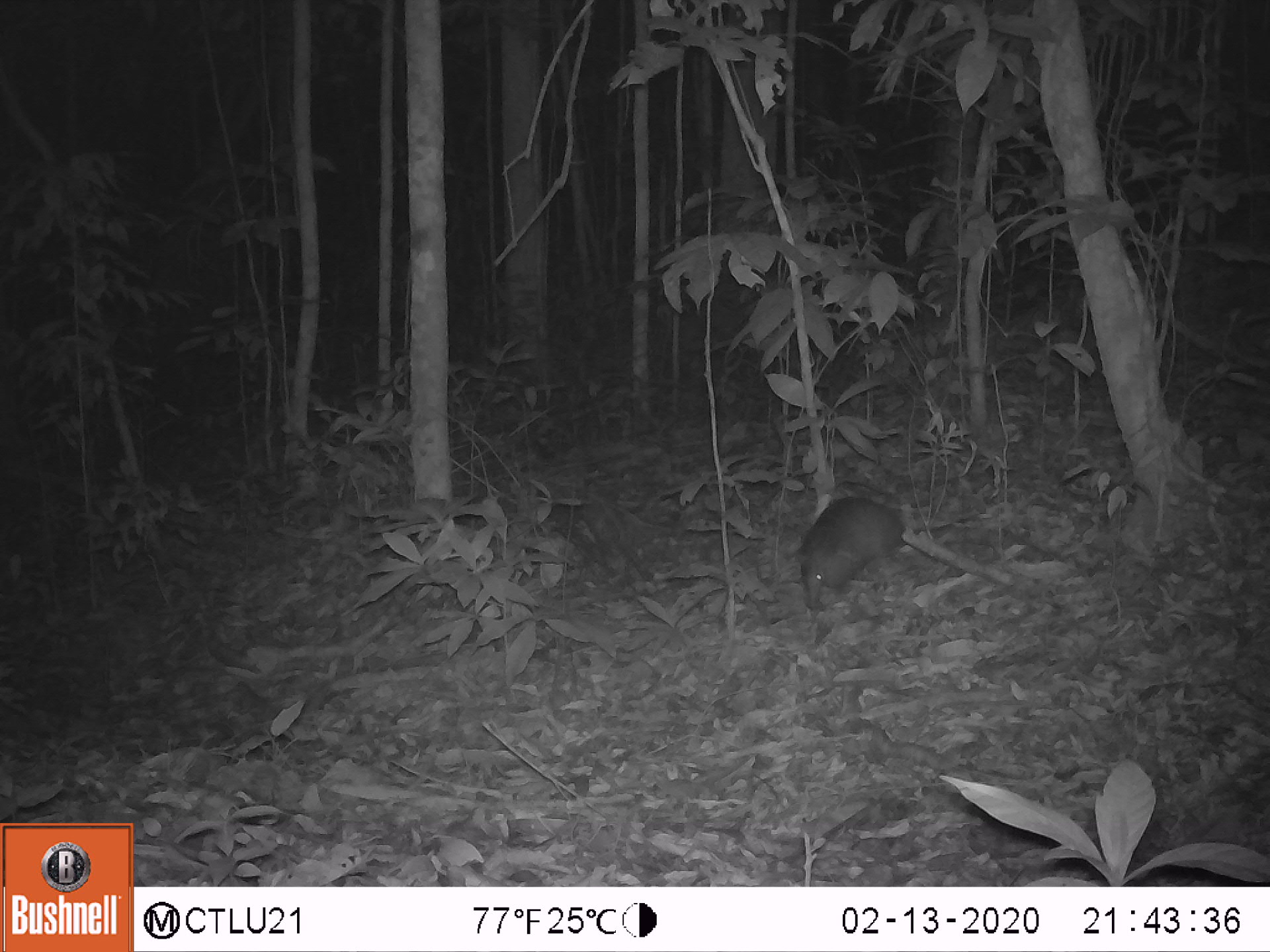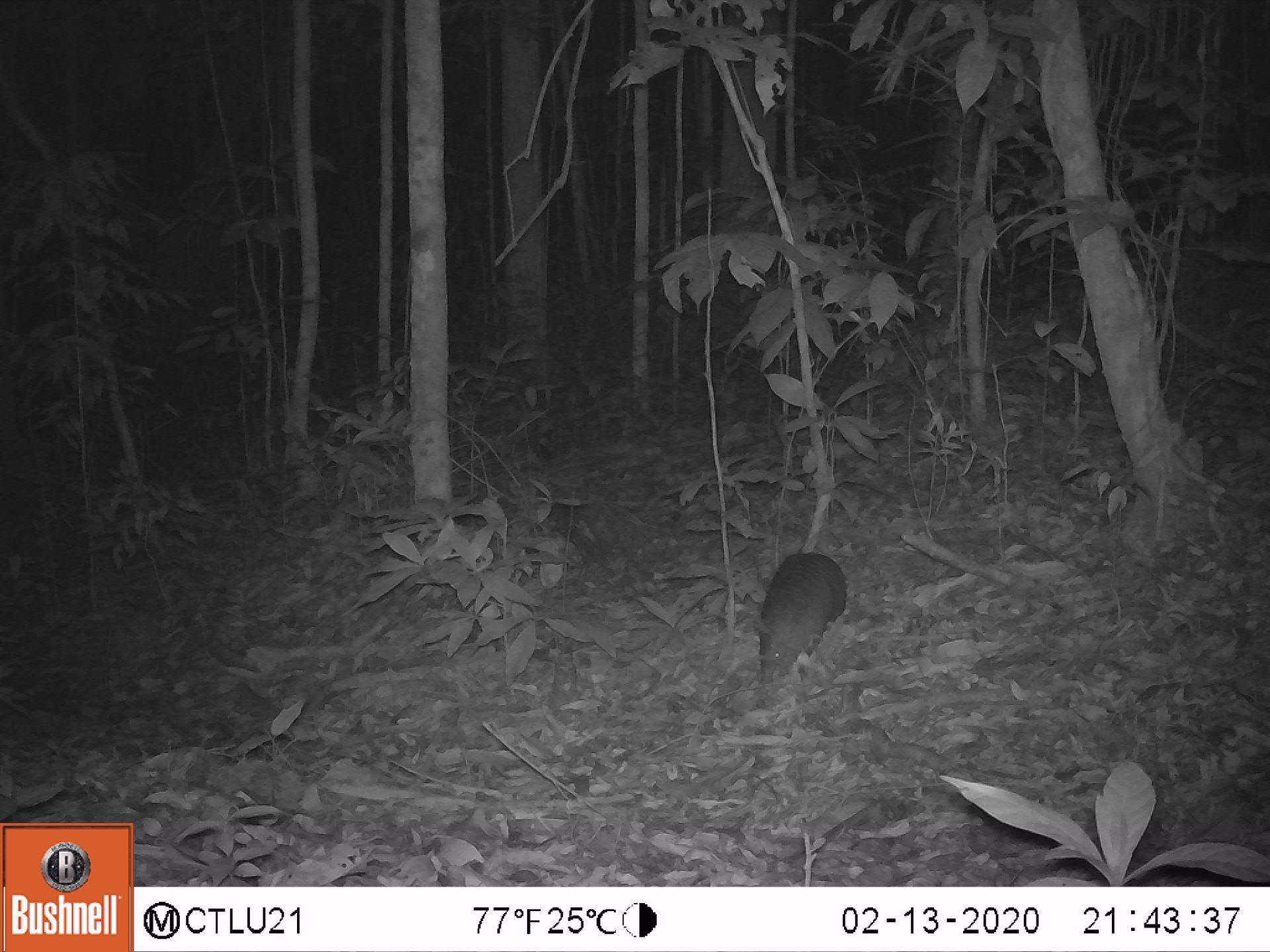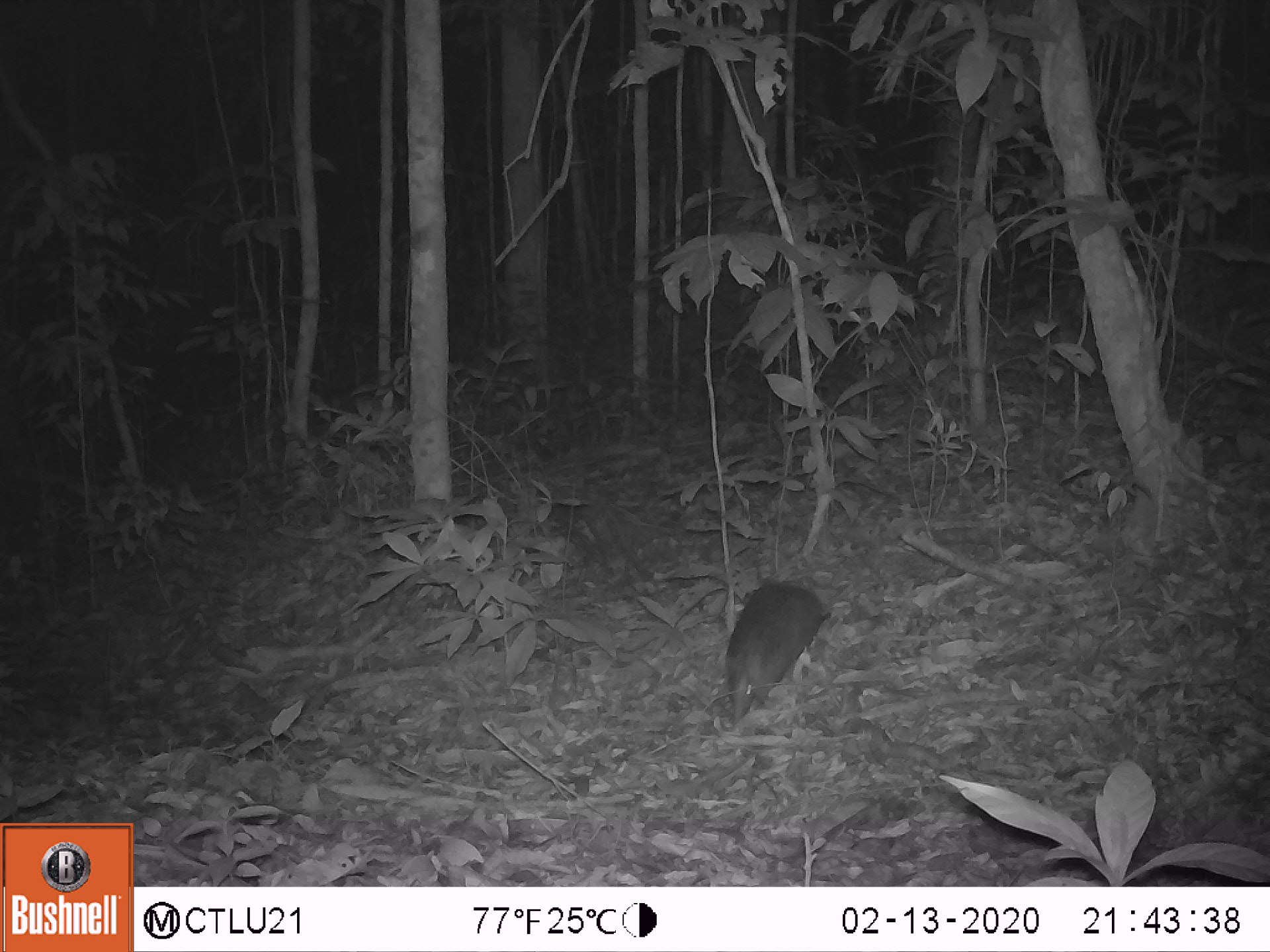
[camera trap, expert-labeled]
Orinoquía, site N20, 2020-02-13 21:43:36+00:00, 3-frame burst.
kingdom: Animalia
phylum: Chordata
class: Mammalia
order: Cingulata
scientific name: Cingulata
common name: armadillo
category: unknown armadillo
Unknown armadillo (armadillo) (Cingulata).